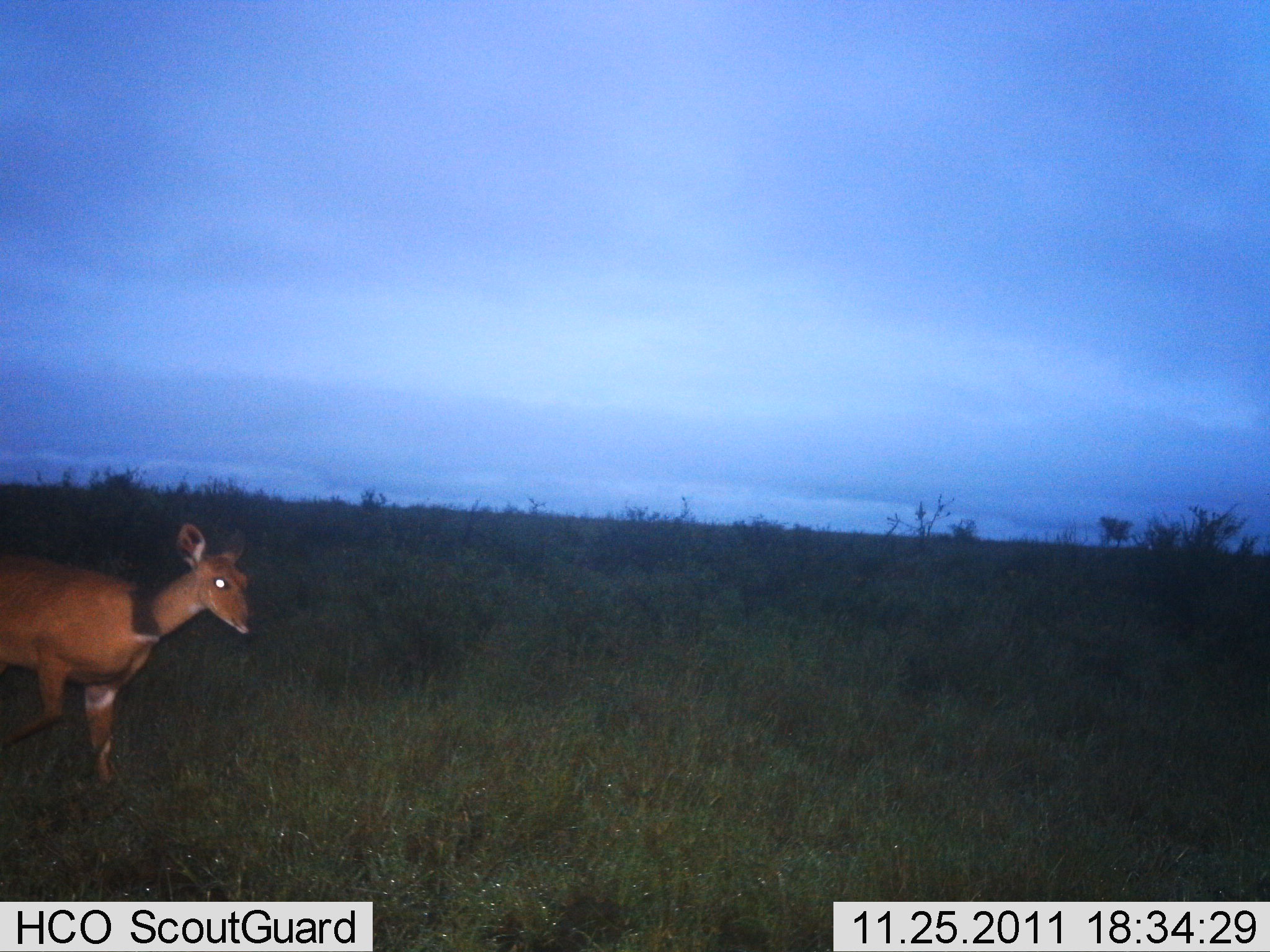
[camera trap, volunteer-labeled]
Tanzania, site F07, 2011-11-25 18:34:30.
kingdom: Animalia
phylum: Chordata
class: Mammalia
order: Artiodactyla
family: Bovidae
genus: Tragelaphus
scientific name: Tragelaphus scriptus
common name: bushbuck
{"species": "bushbuck (Tragelaphus scriptus)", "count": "1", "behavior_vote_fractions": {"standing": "18%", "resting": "0%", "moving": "82%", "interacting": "0%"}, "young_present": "0%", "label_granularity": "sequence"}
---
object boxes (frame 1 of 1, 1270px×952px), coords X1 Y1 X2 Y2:
animal: 0 523 252 793